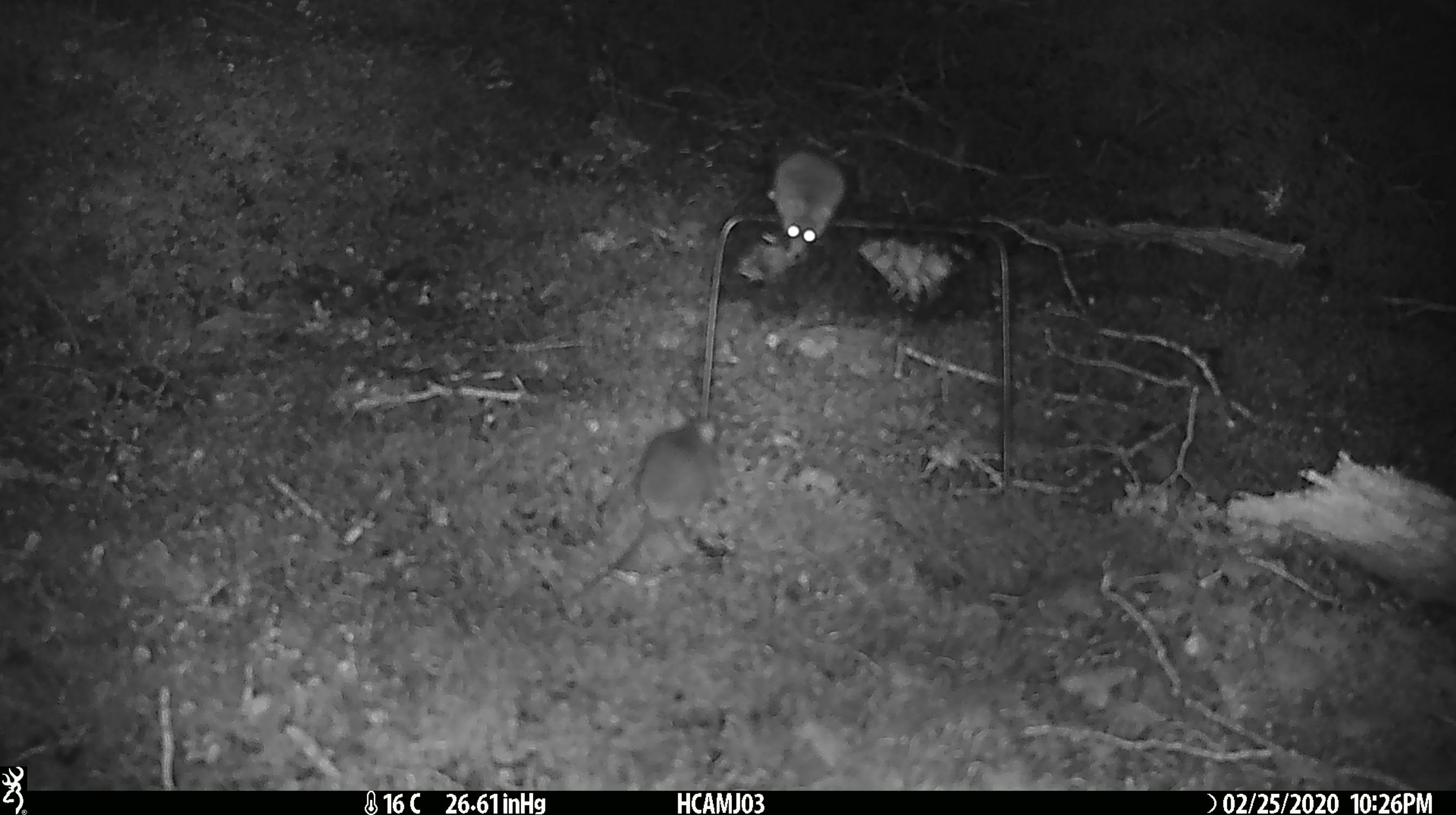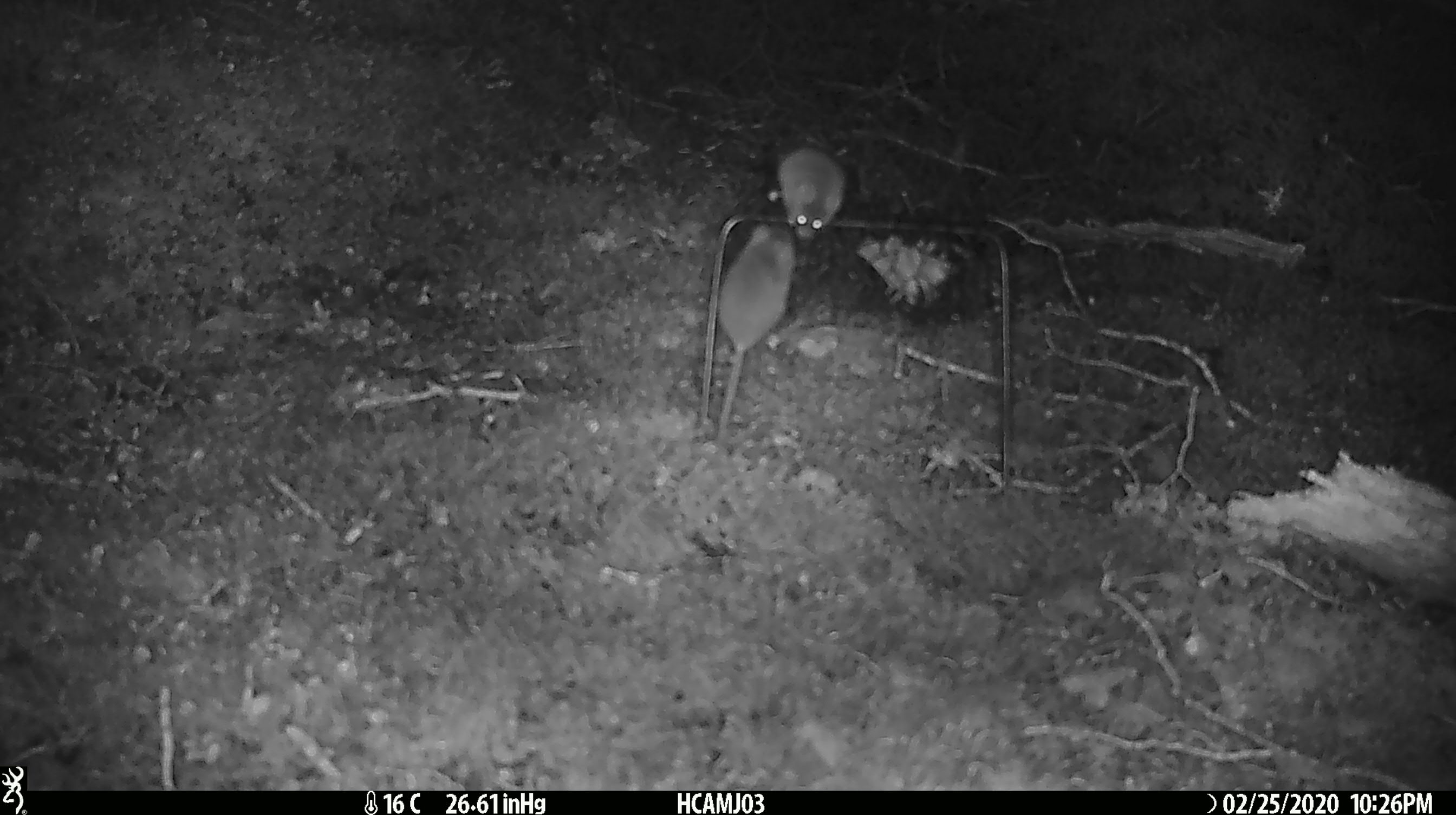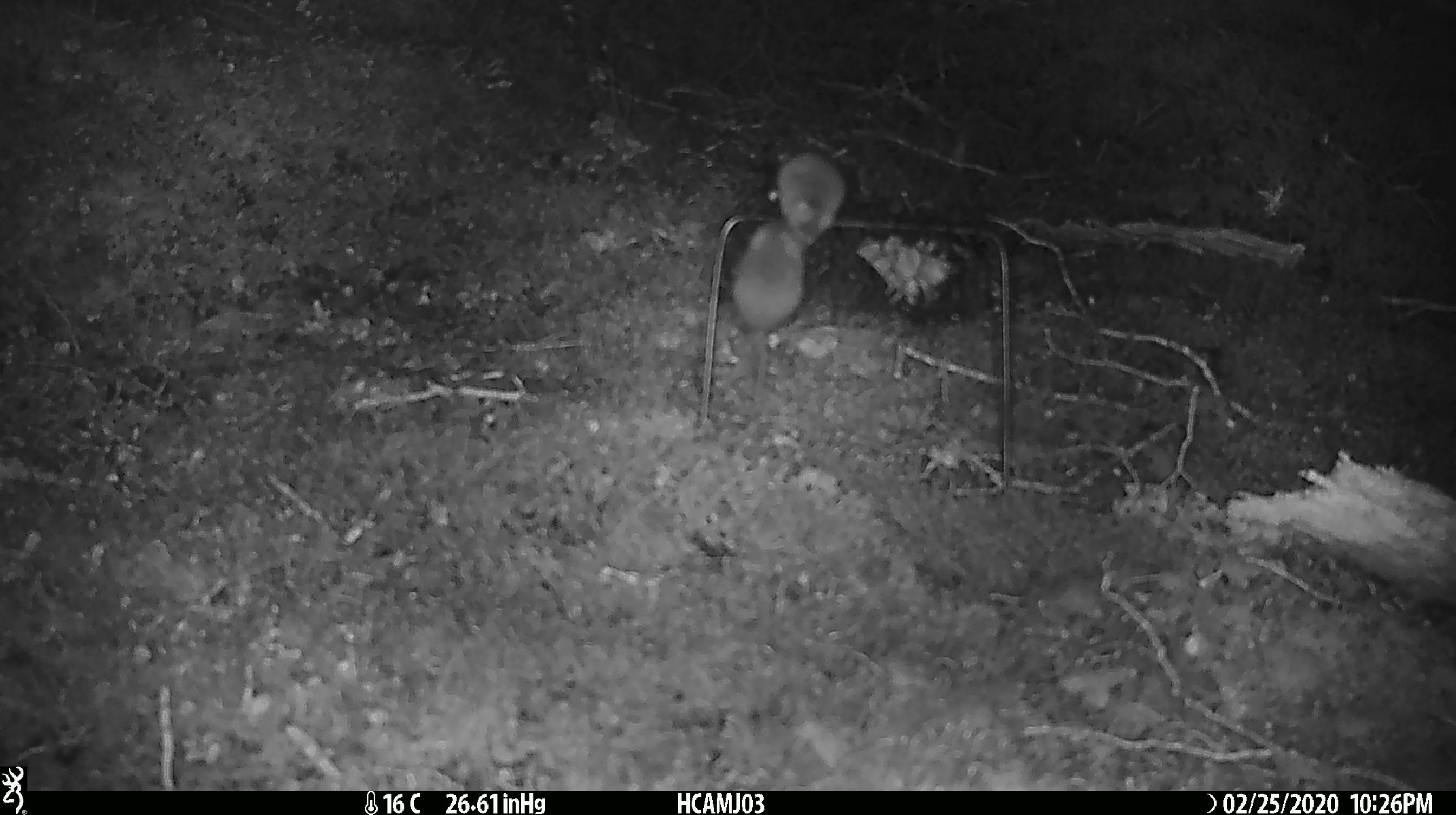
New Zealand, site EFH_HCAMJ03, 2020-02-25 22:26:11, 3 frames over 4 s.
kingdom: Animalia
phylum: Chordata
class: Mammalia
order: Rodentia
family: Muridae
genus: Mus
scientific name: Mus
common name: mouse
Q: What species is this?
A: Mouse (Mus).